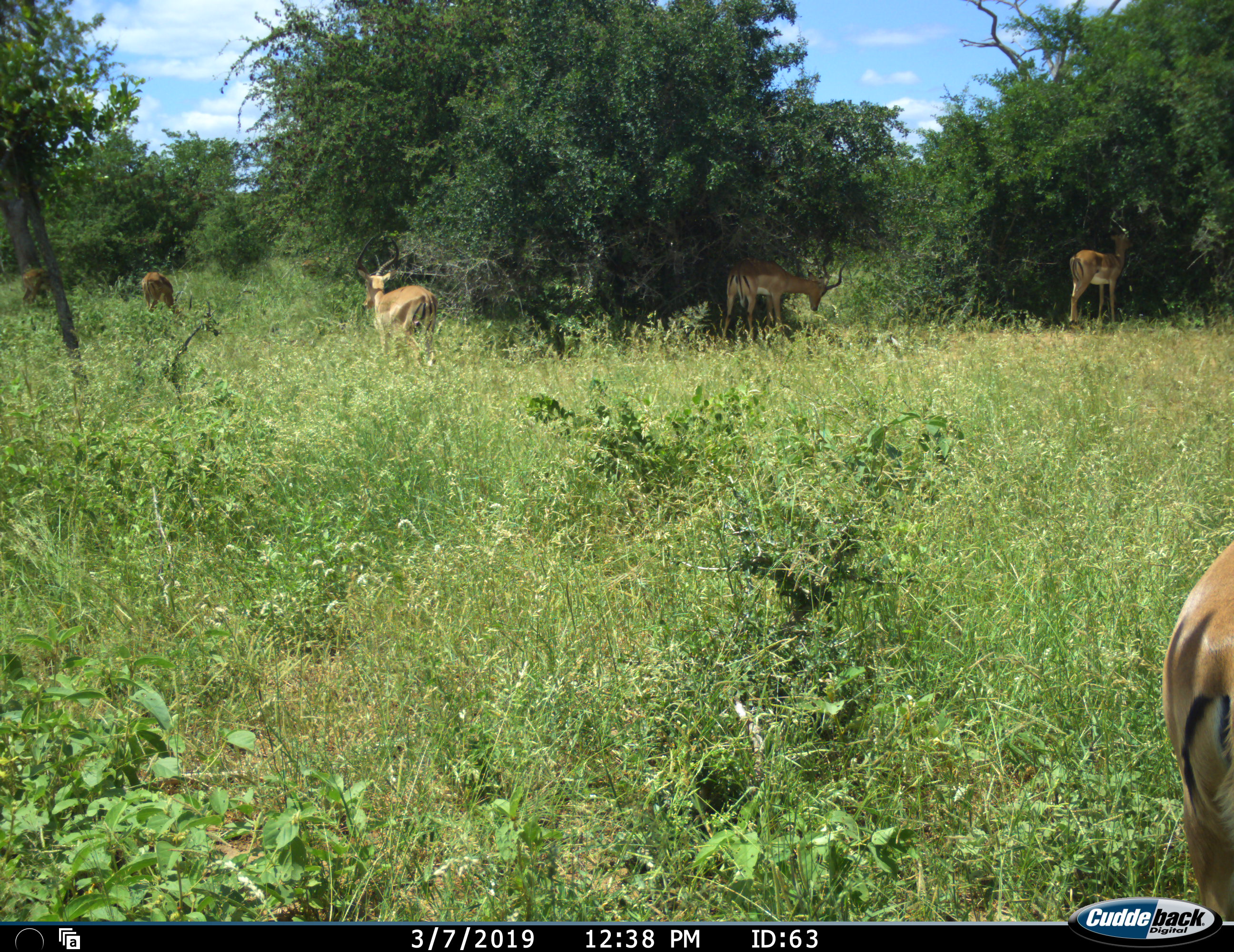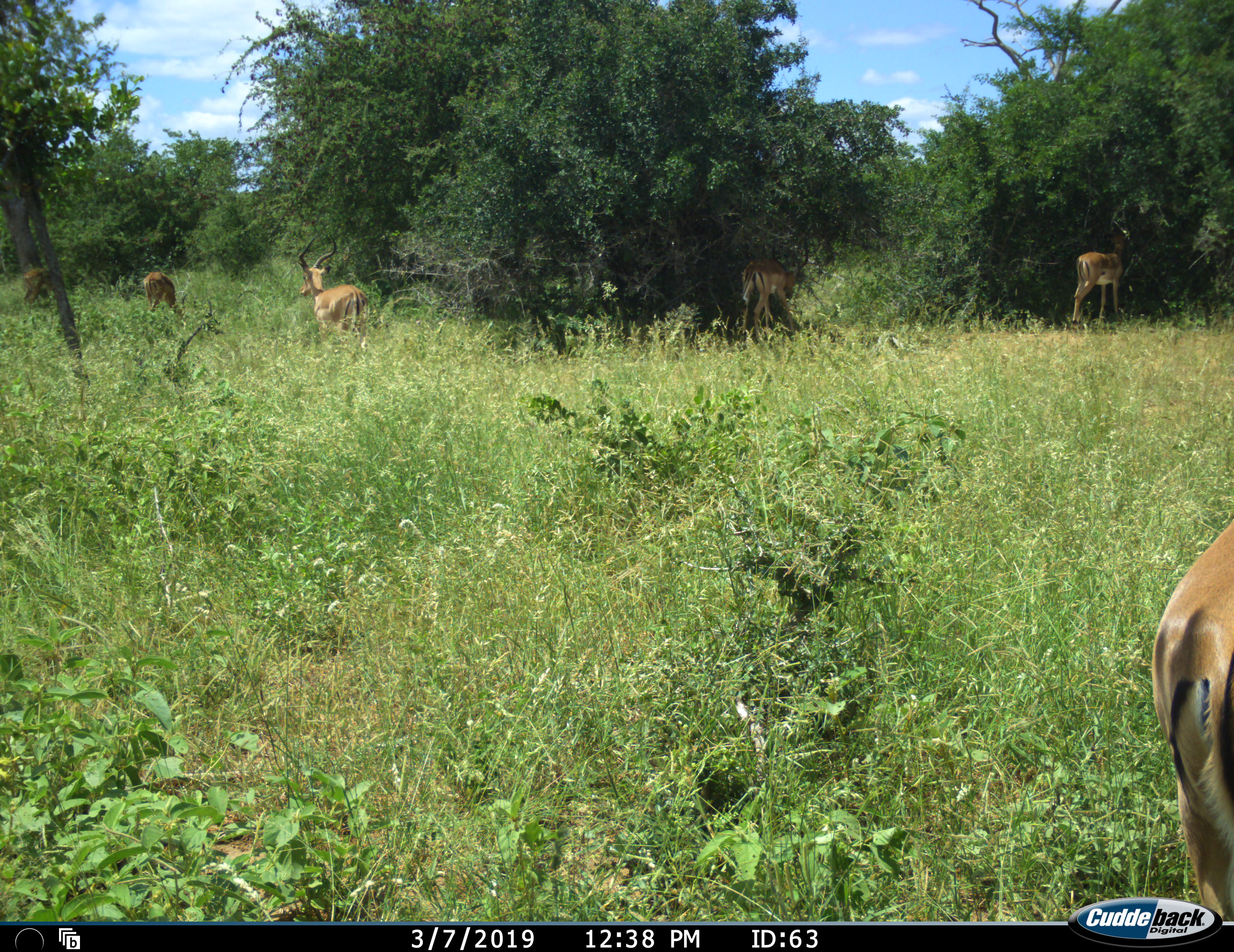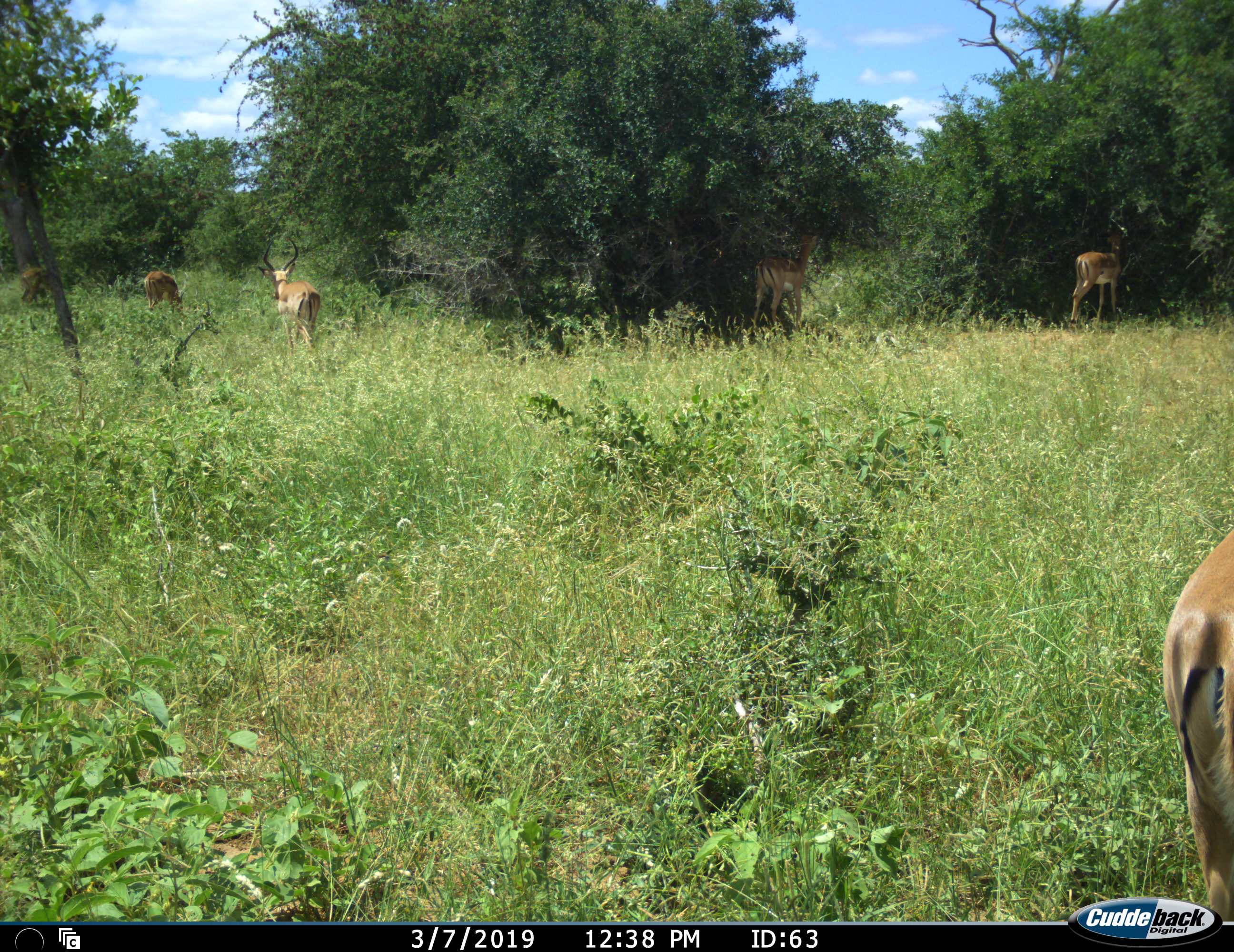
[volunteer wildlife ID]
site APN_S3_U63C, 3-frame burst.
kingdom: Animalia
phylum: Chordata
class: Mammalia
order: Artiodactyla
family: Bovidae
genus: Aepyceros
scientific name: Aepyceros melampus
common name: impala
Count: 6.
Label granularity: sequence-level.